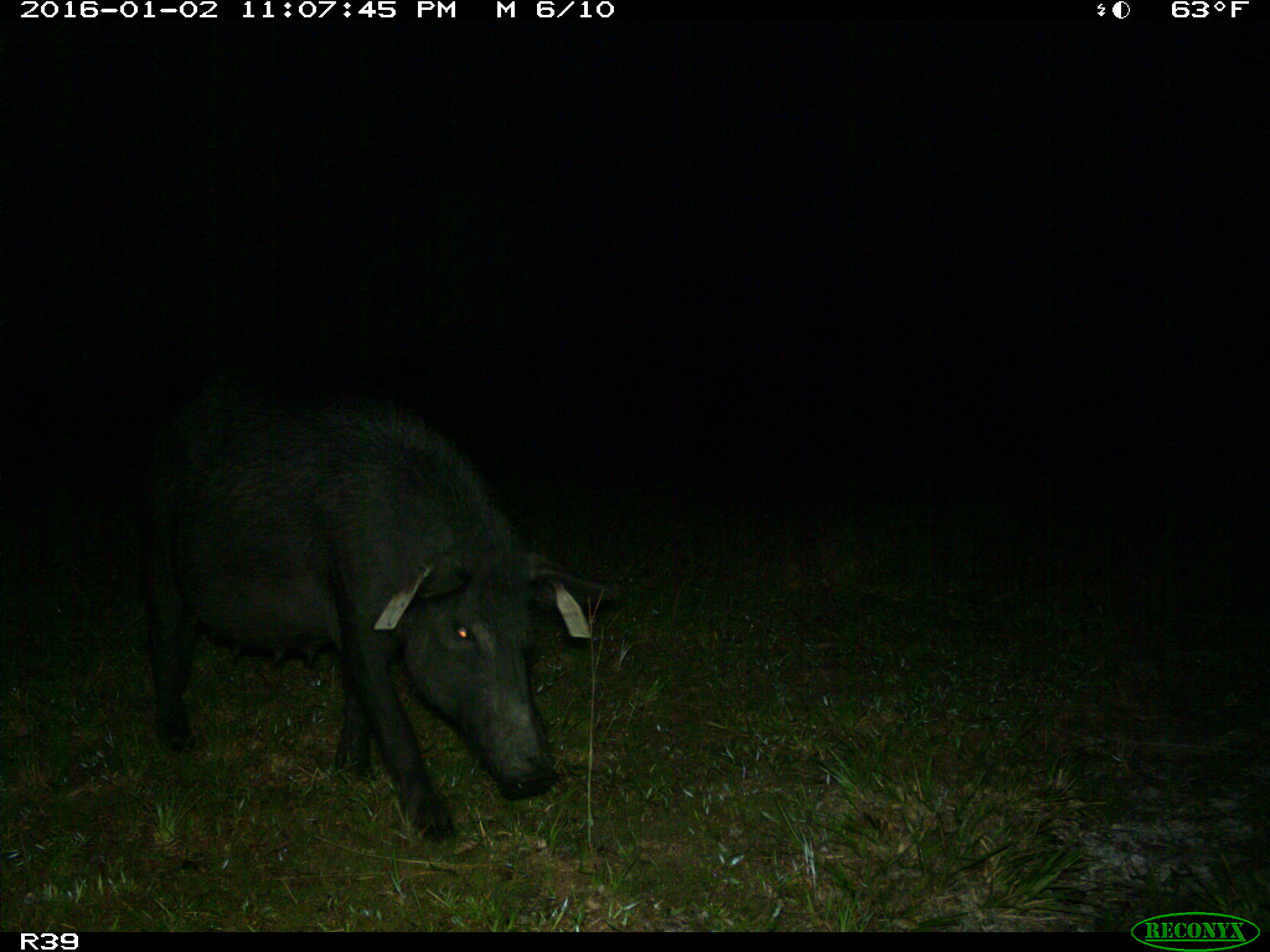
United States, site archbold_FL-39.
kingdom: Animalia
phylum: Chordata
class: Mammalia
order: Artiodactyla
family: Suidae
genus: Sus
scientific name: Sus scrofa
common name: wild boar